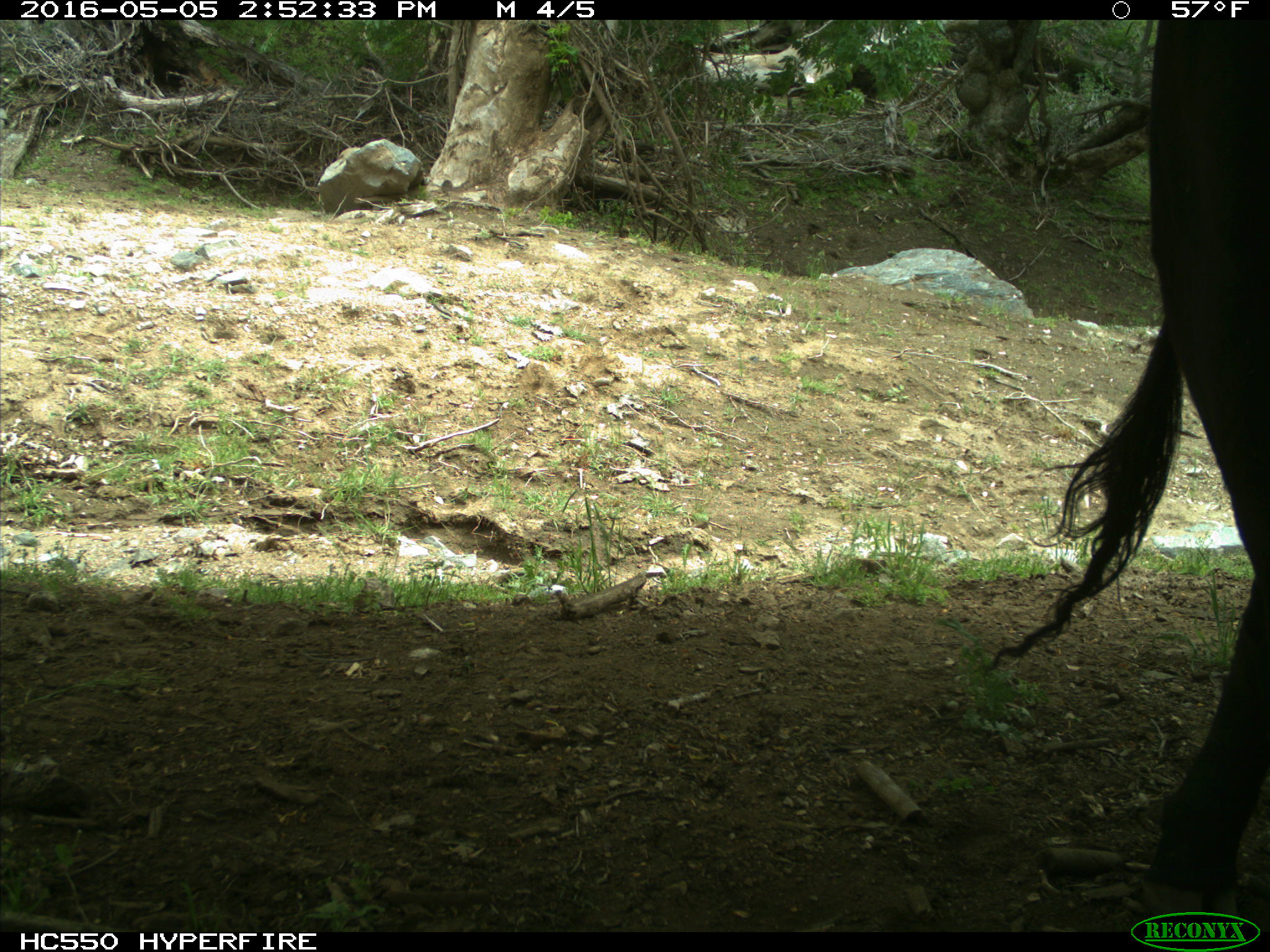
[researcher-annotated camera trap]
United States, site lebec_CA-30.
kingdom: Animalia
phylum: Chordata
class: Mammalia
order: Artiodactyla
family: Bovidae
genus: Bos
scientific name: Bos taurus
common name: domestic cow